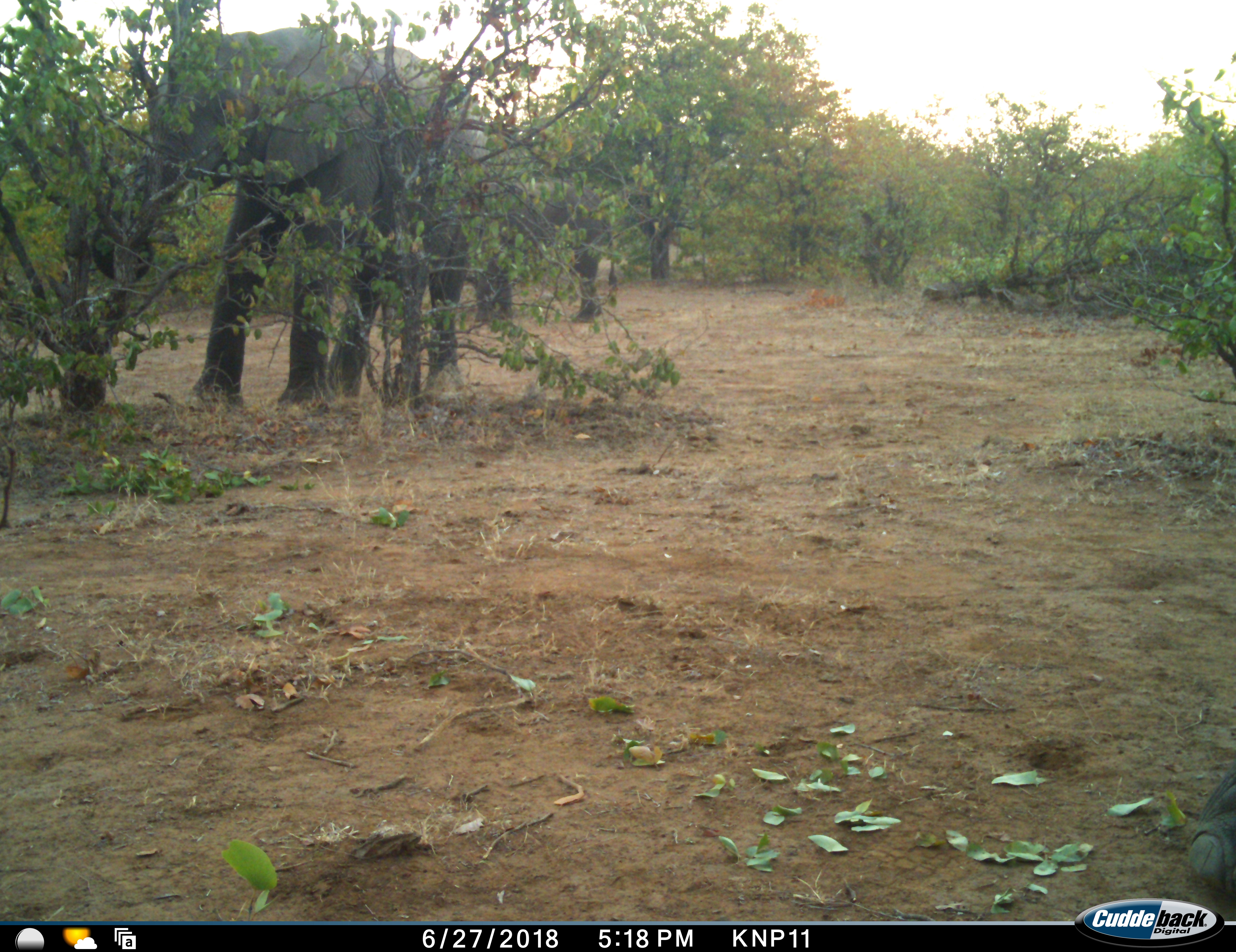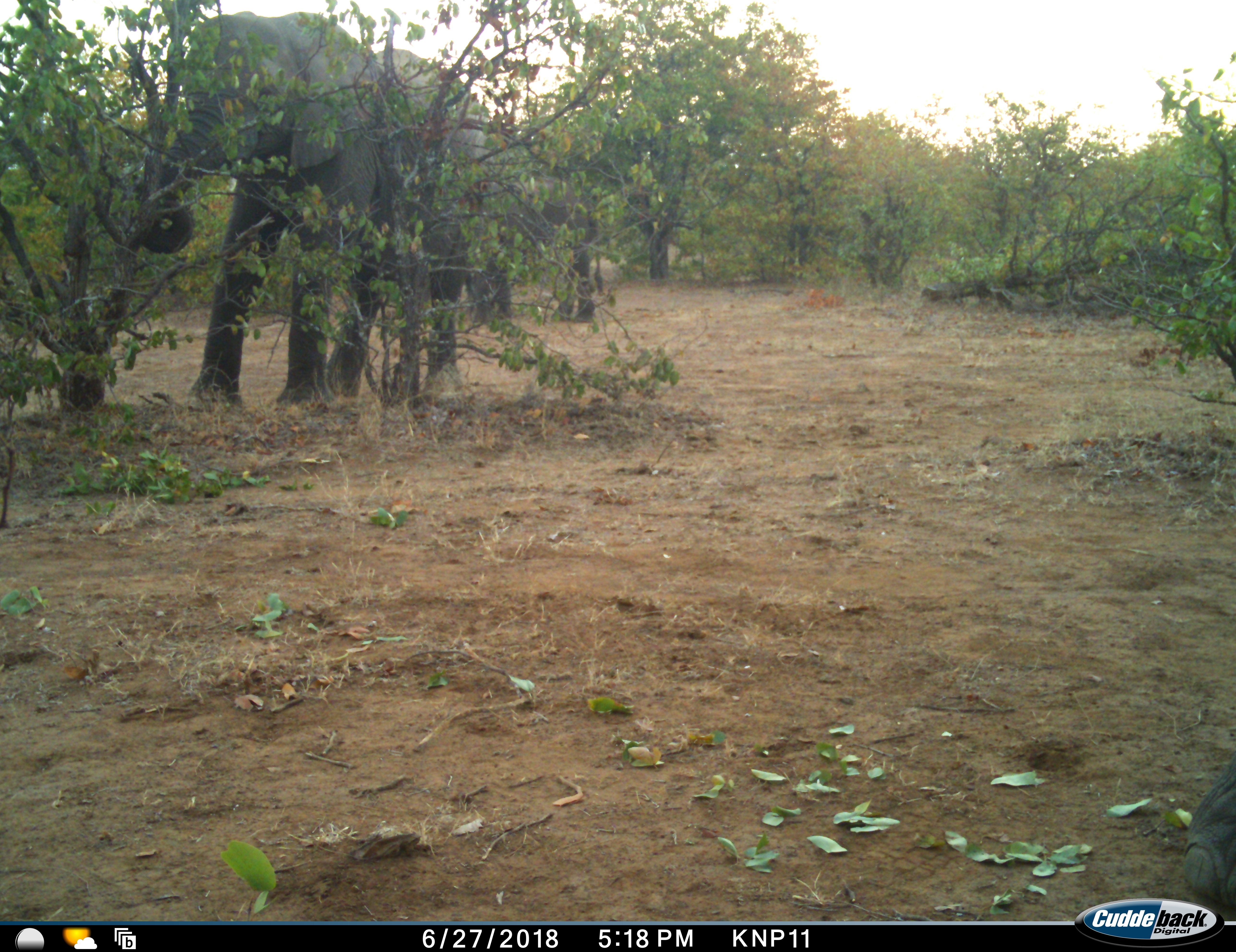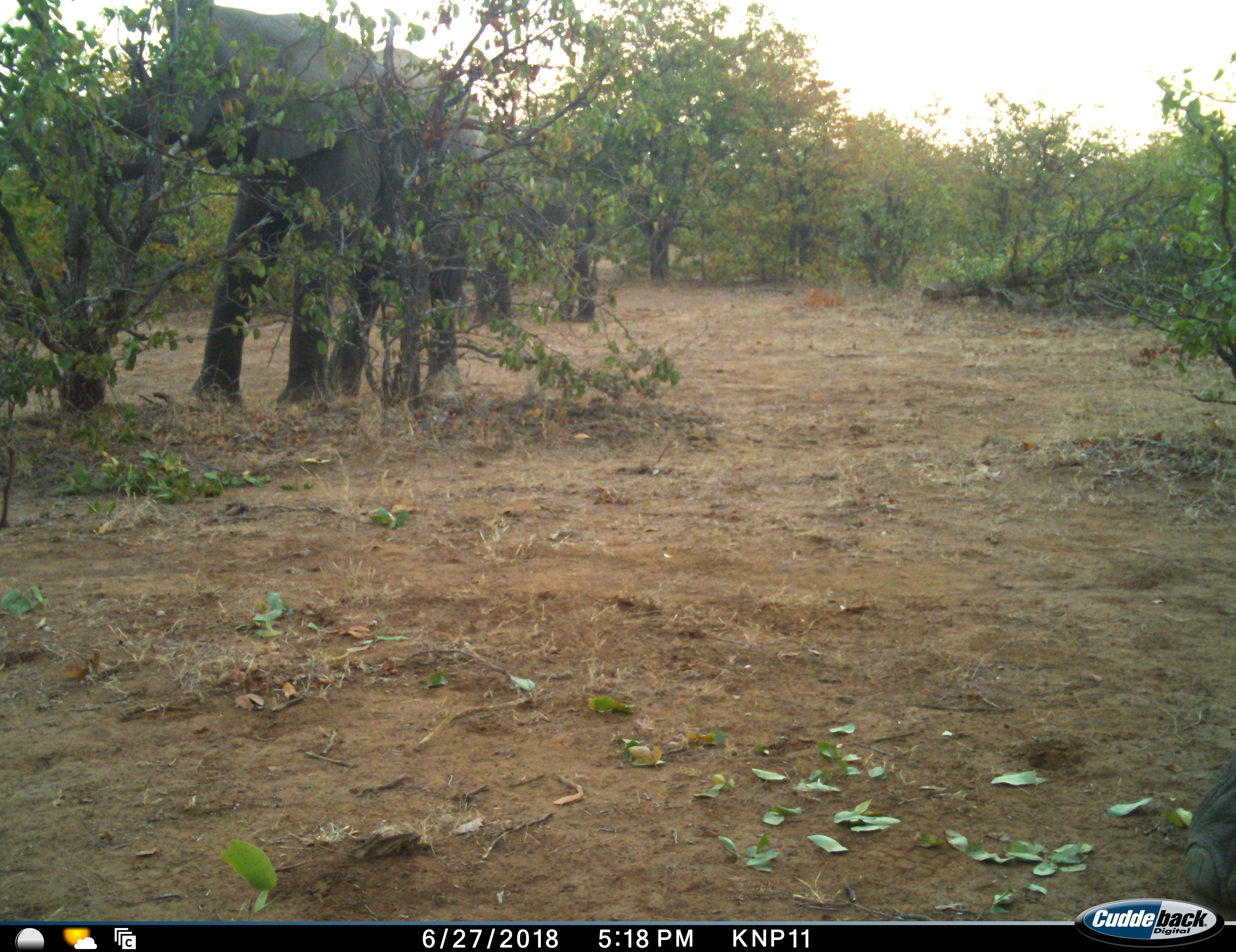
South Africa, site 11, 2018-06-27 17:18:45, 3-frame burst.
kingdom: Animalia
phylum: Chordata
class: Mammalia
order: Proboscidea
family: Elephantidae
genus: Loxodonta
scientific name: Loxodonta africana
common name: african bush elephant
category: elephant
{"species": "elephant (african bush elephant) (Loxodonta africana)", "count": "2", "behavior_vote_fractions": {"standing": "56%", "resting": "0%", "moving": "0%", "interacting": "0%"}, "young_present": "11%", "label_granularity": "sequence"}